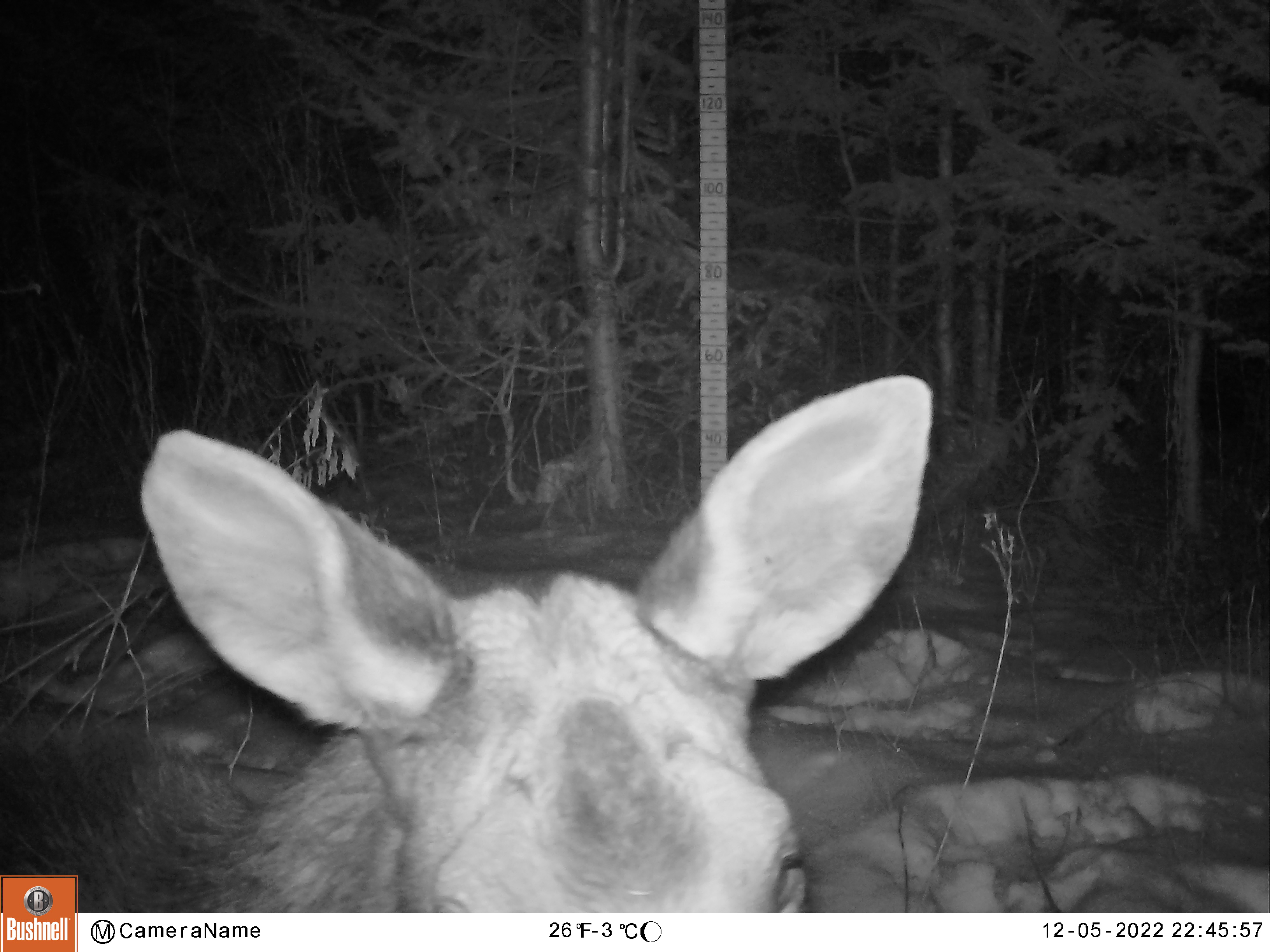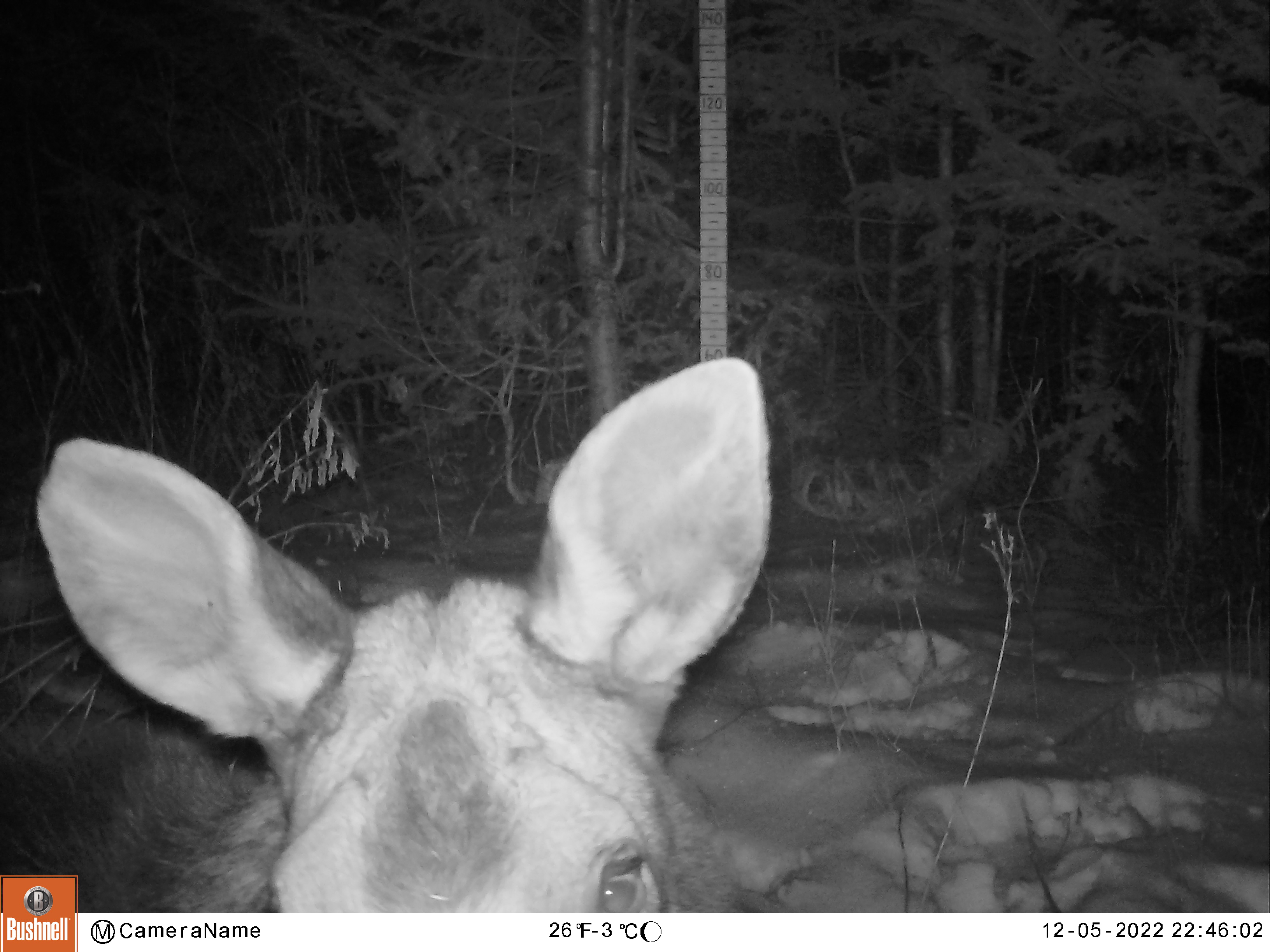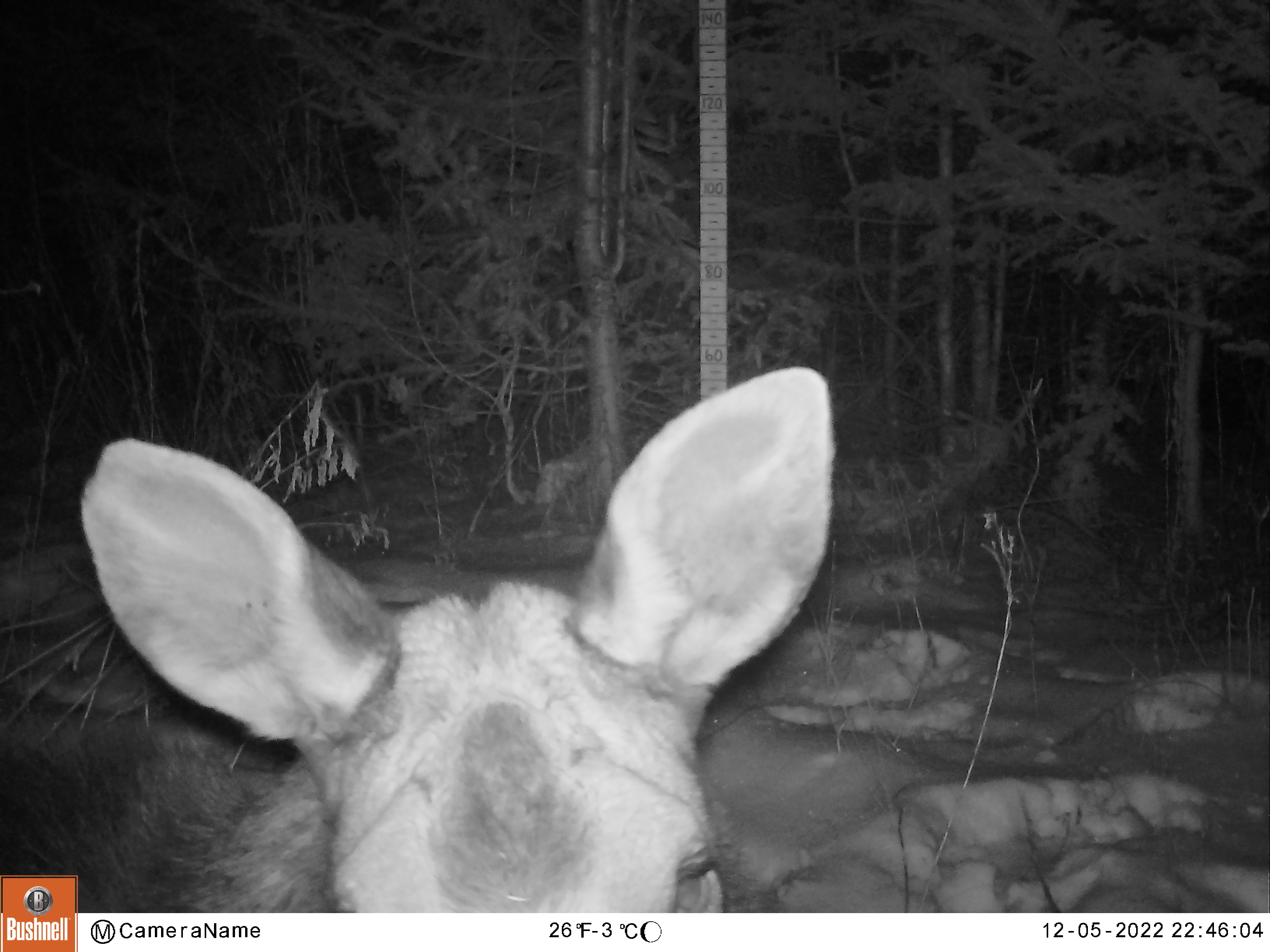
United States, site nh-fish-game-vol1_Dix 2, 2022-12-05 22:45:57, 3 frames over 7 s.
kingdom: Animalia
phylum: Chordata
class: Mammalia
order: Artiodactyla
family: Cervidae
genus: Alces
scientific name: Alces alces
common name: moose